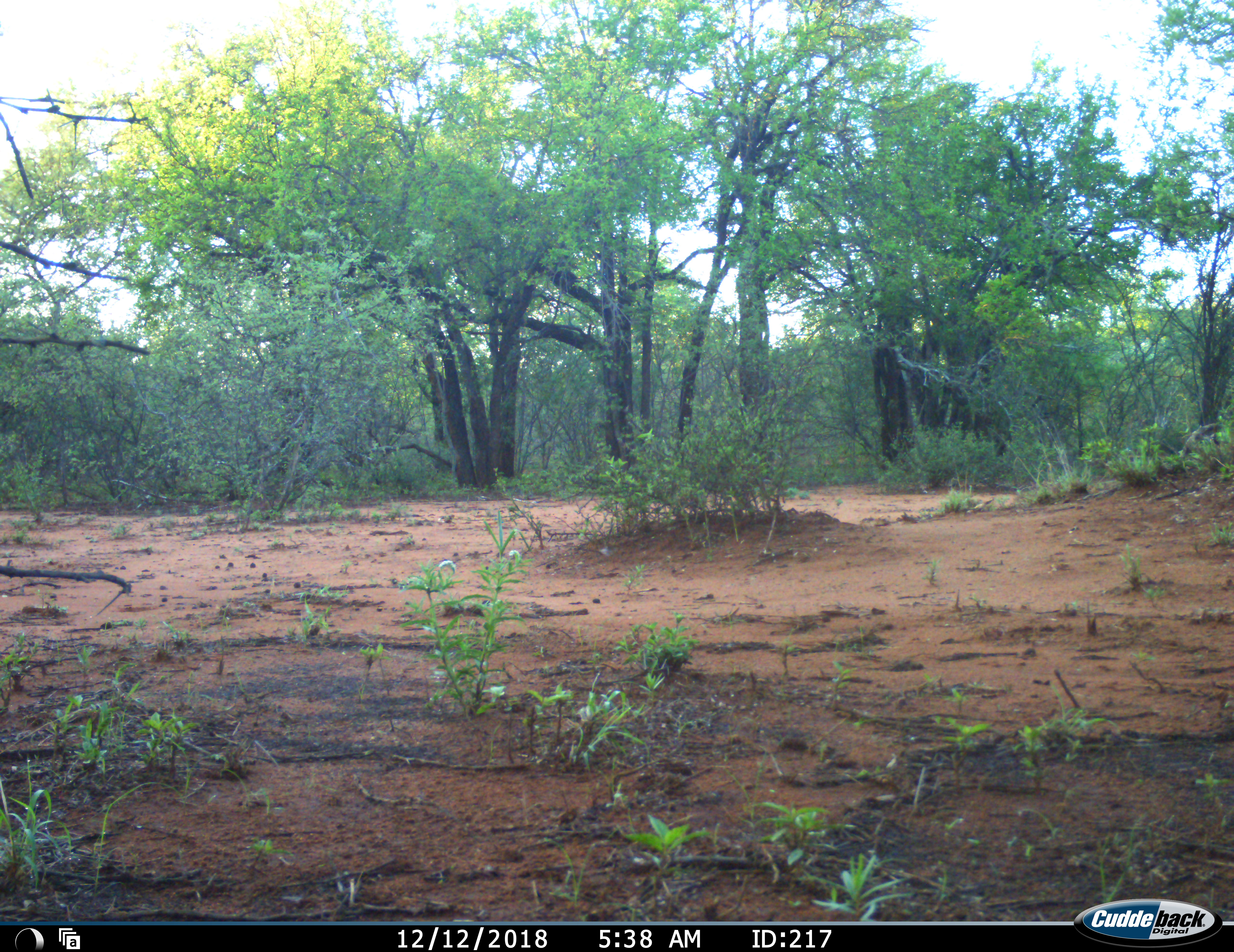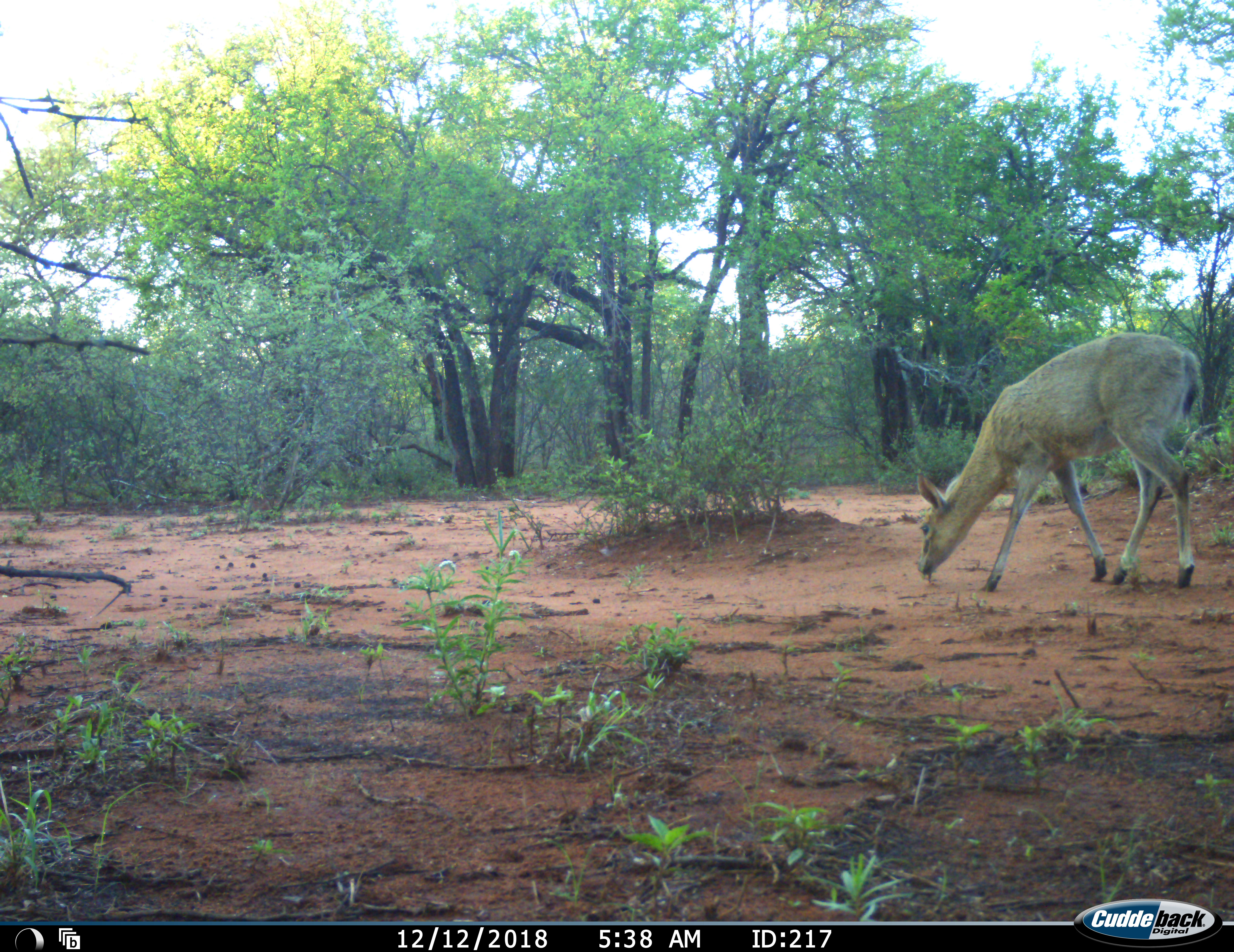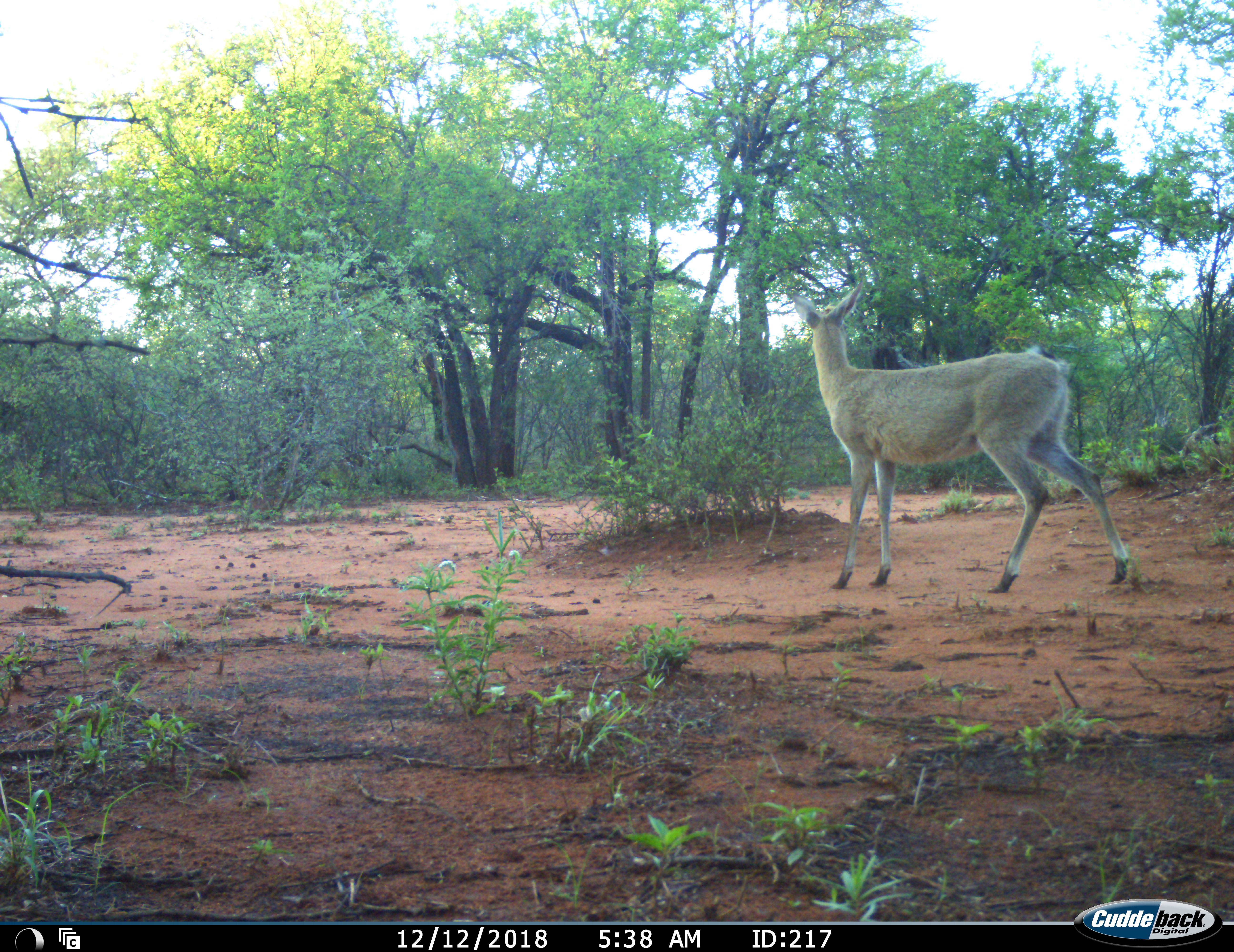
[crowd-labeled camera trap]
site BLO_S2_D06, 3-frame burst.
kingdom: Animalia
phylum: Chordata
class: Mammalia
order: Artiodactyla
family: Bovidae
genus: Sylvicapra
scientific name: Sylvicapra grimmia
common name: common duiker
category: duikercommongrey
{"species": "duikercommongrey (common duiker) (Sylvicapra grimmia)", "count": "1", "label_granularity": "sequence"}